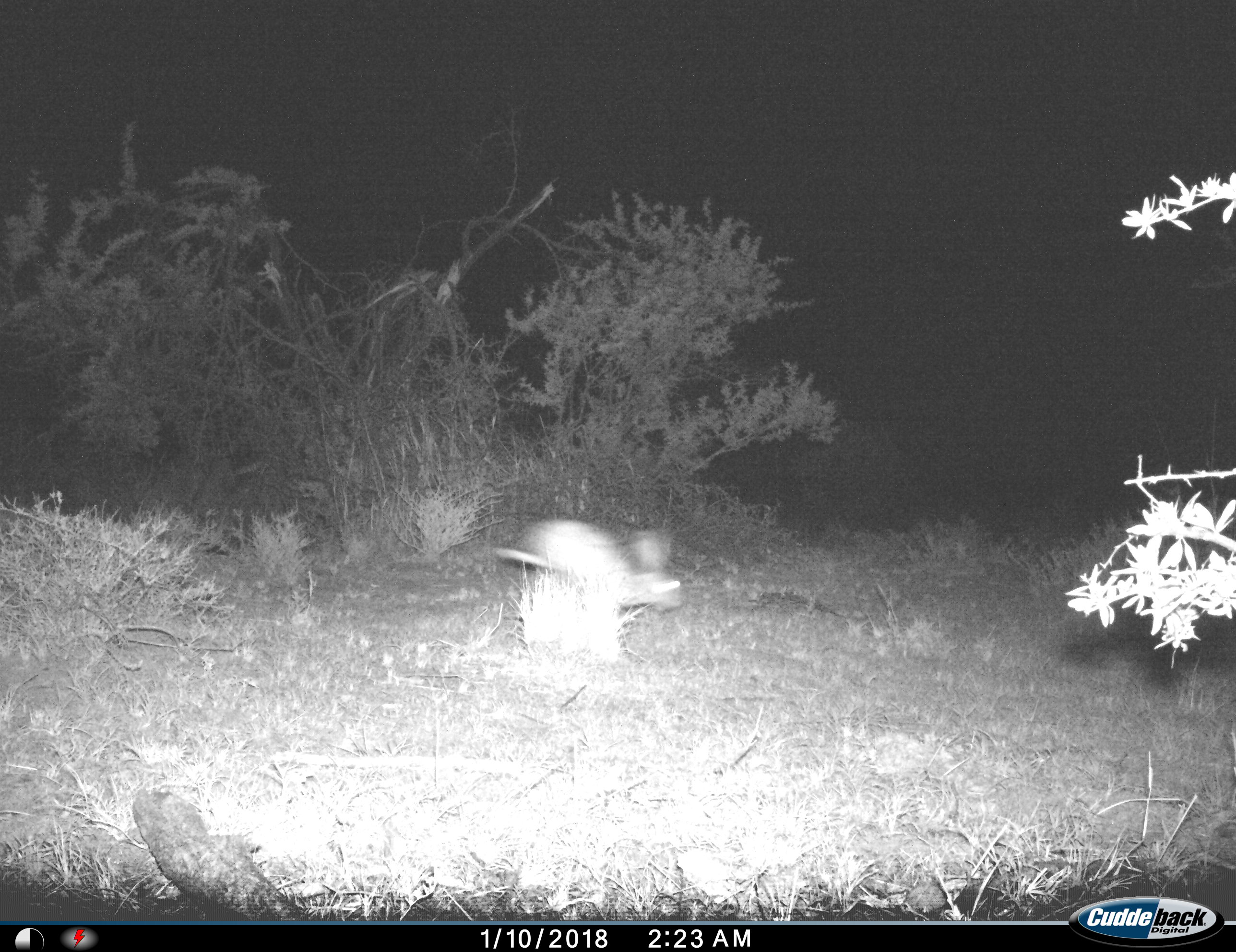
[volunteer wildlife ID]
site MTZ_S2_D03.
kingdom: Animalia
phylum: Chordata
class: Mammalia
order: Lagomorpha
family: Leporidae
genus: Lepus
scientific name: Lepus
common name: hare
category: hareunknown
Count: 1.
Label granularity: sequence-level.